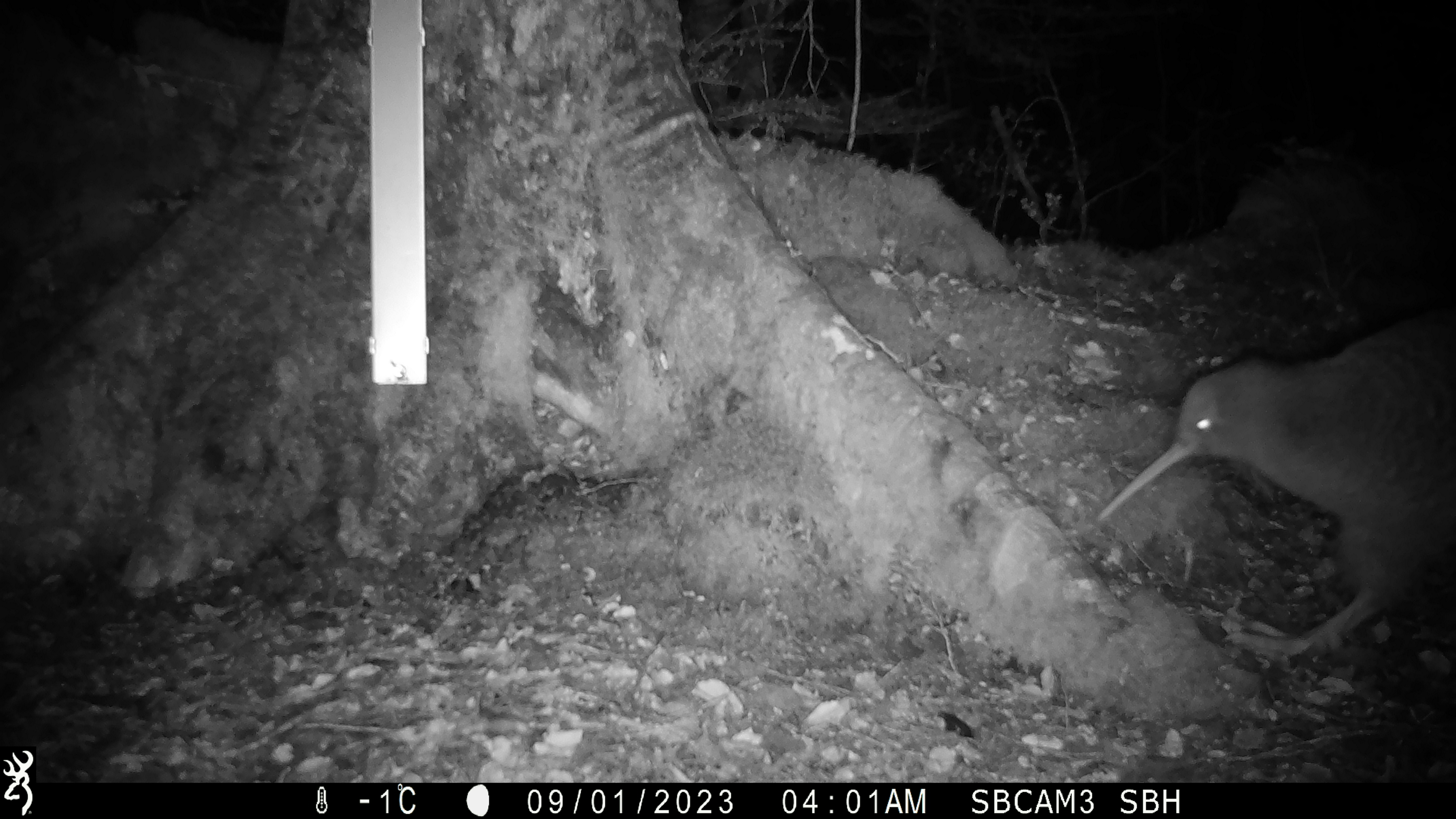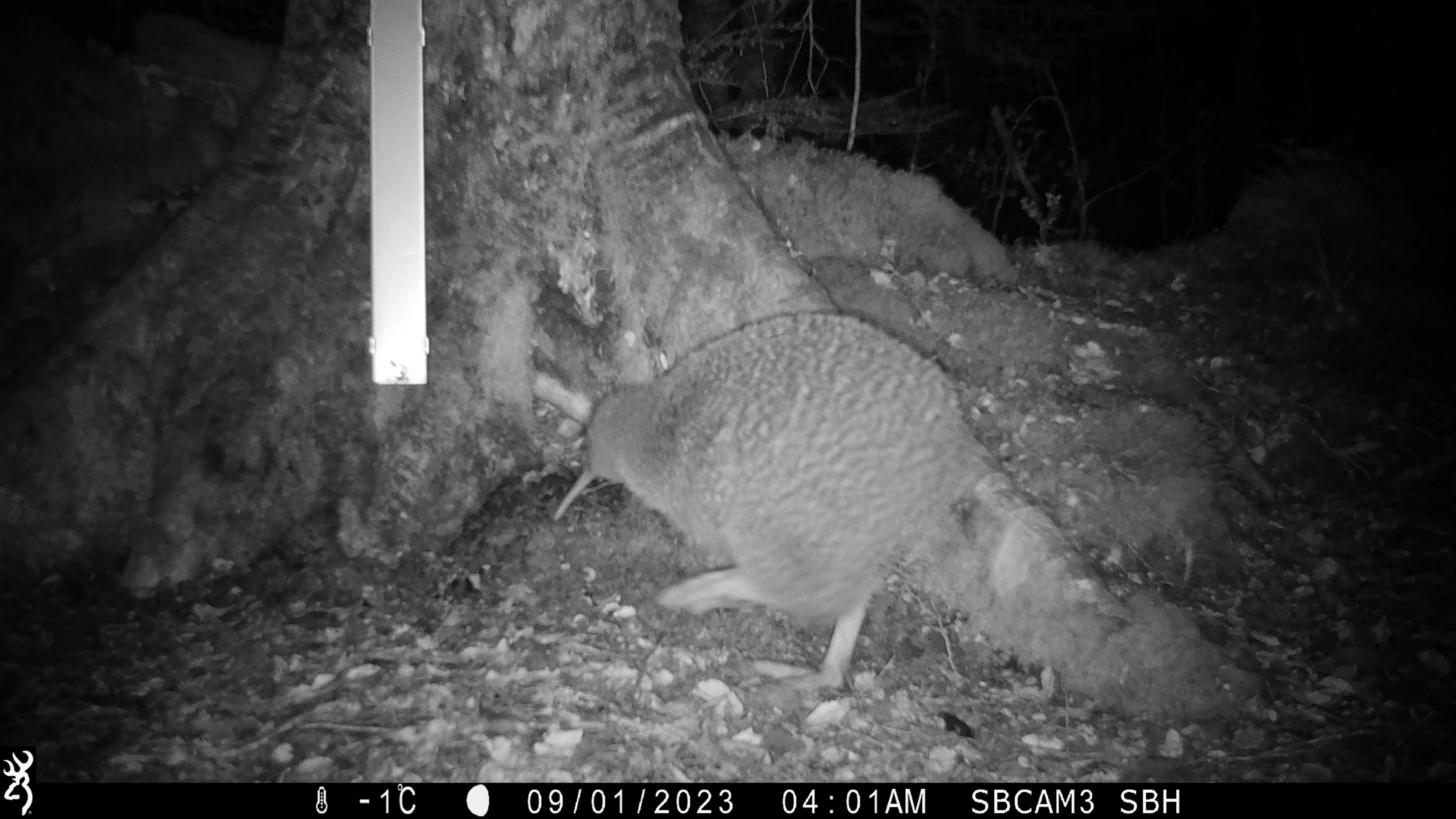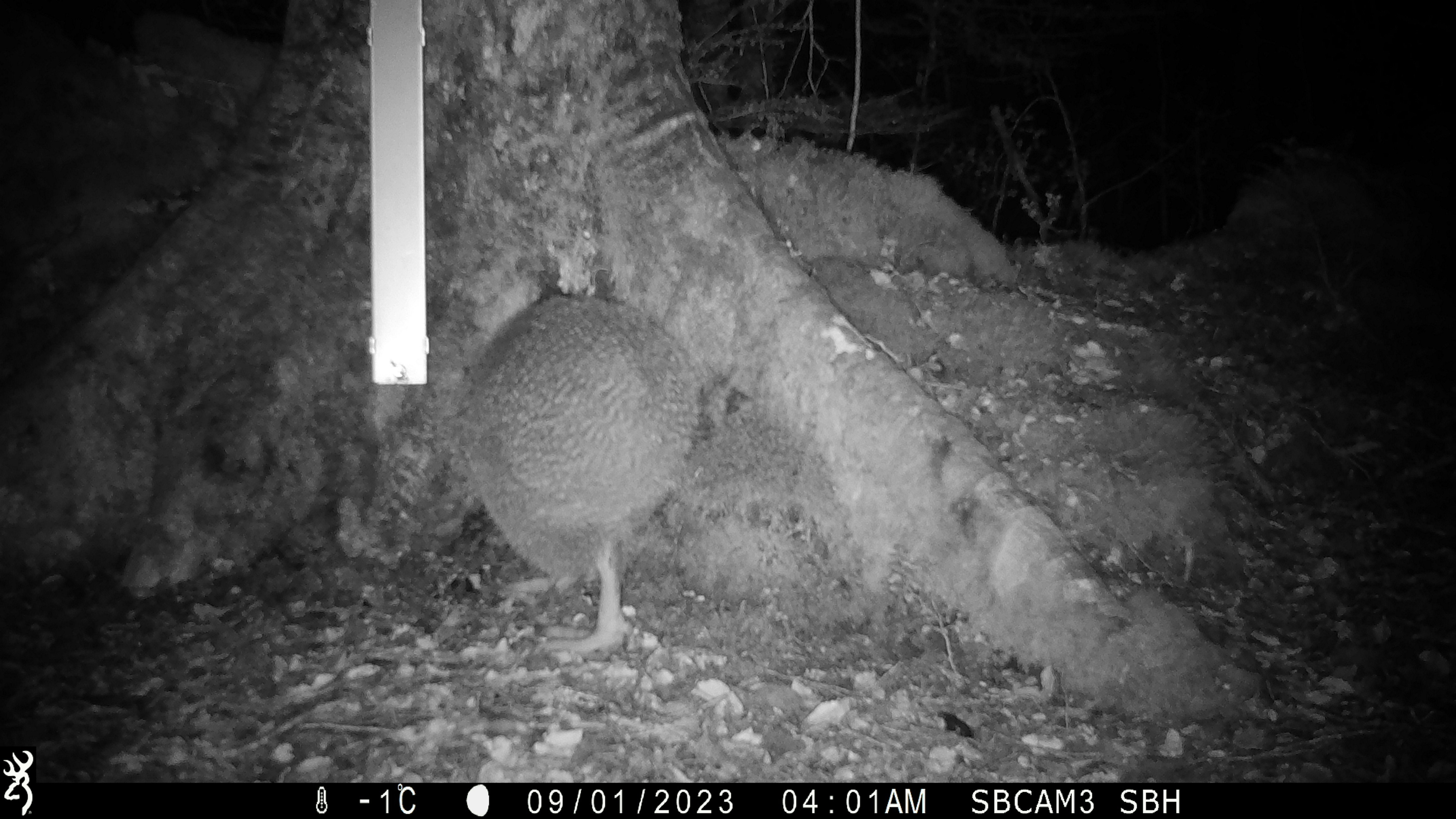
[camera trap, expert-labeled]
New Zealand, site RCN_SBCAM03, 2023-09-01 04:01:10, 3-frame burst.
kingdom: Animalia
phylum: Chordata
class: Aves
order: Apterygiformes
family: Apterygidae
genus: Apteryx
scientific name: Apteryx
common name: kiwi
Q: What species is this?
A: Kiwi (Apteryx).